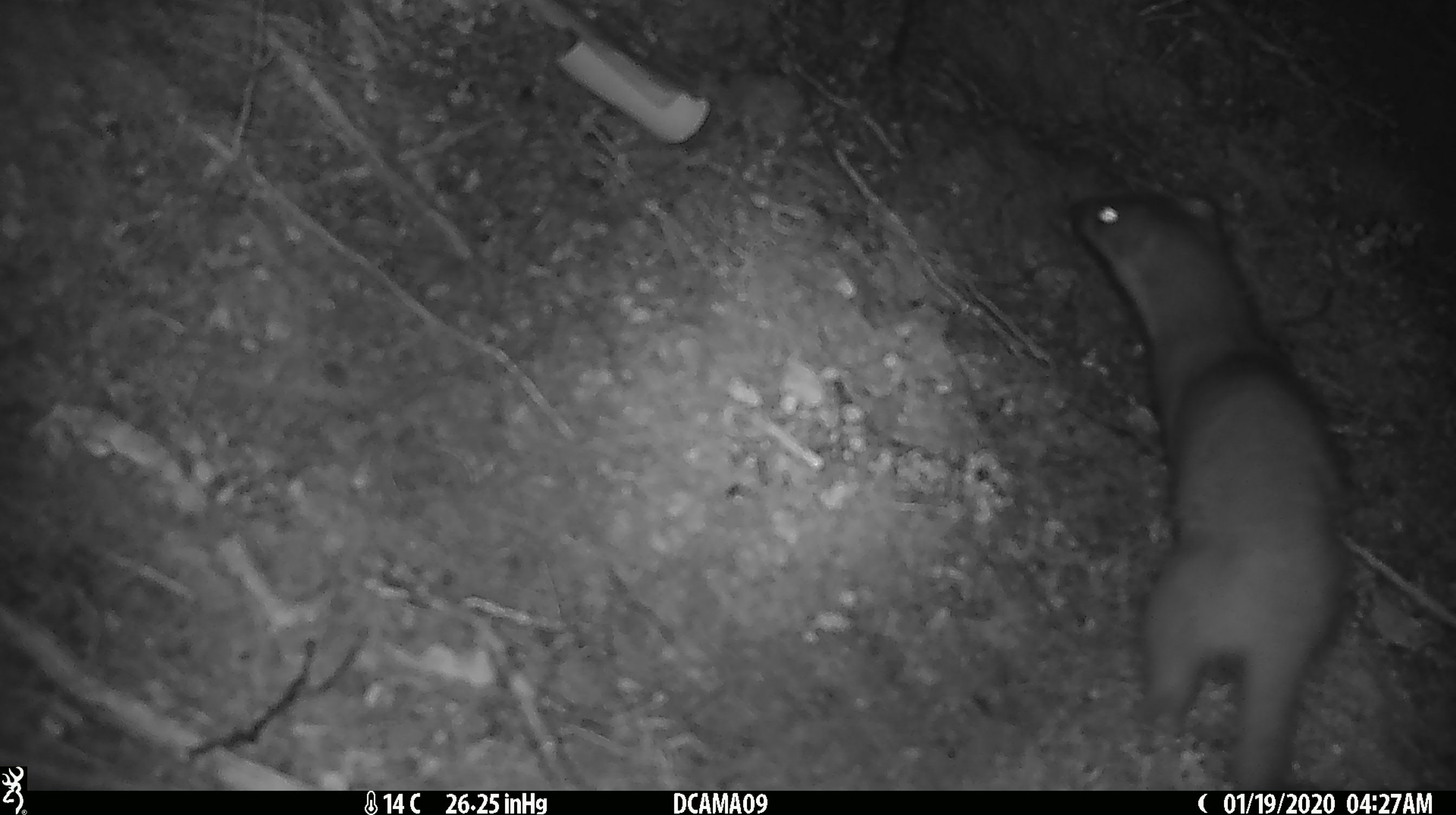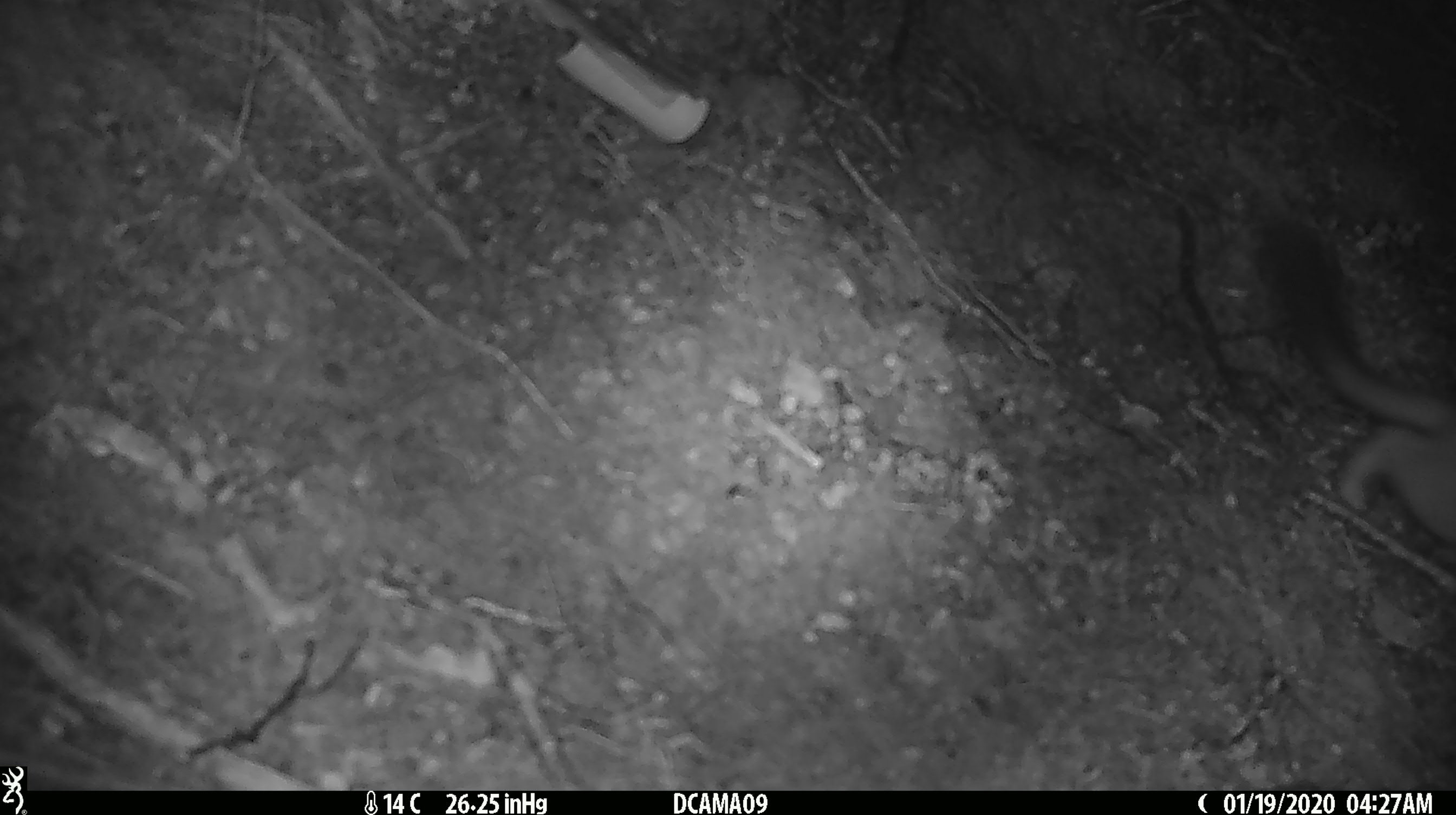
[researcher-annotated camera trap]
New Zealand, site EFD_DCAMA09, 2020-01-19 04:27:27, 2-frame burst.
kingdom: Animalia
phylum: Chordata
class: Mammalia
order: Carnivora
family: Mustelidae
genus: Mustela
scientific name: Mustela erminea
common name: stoat